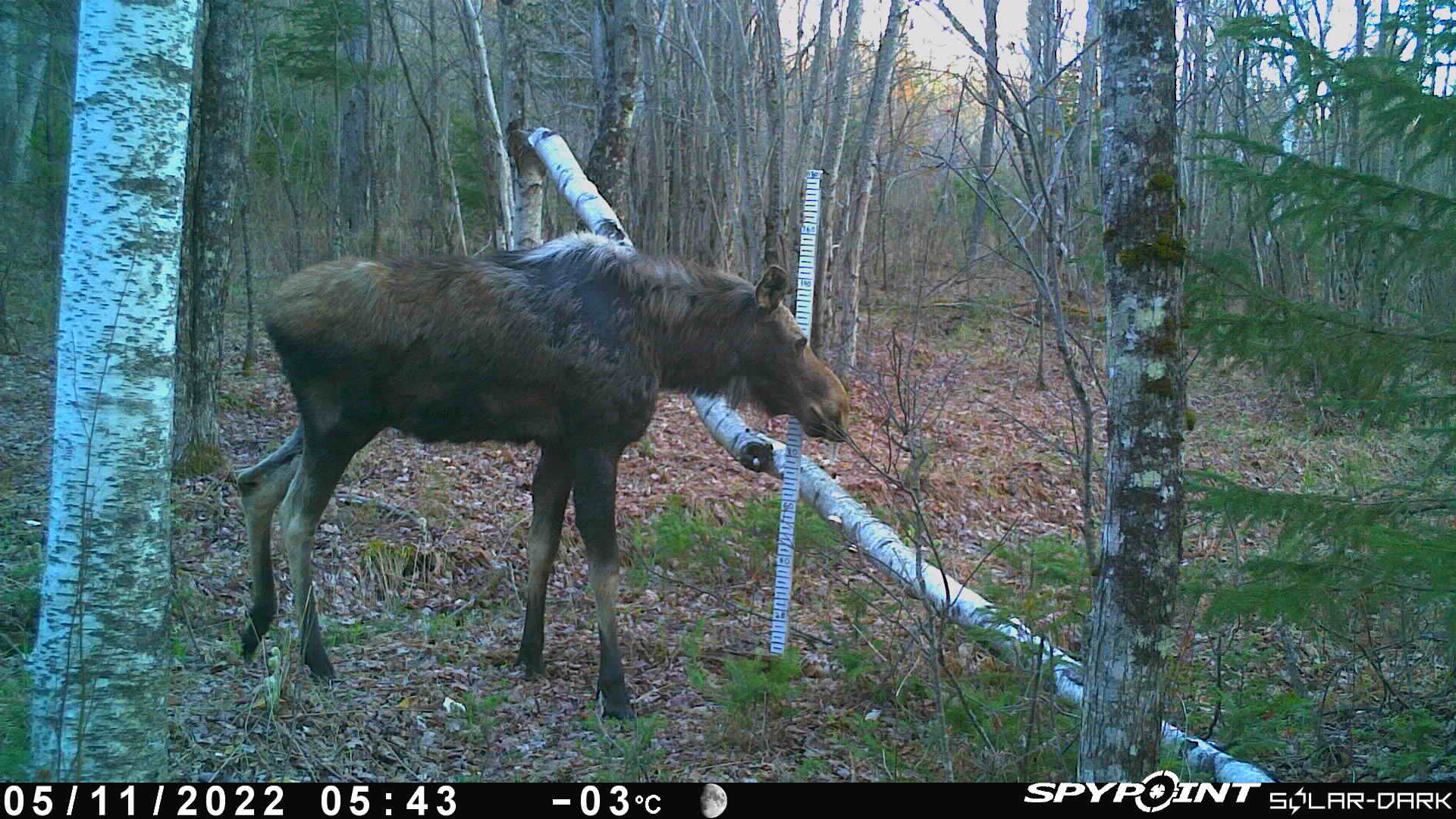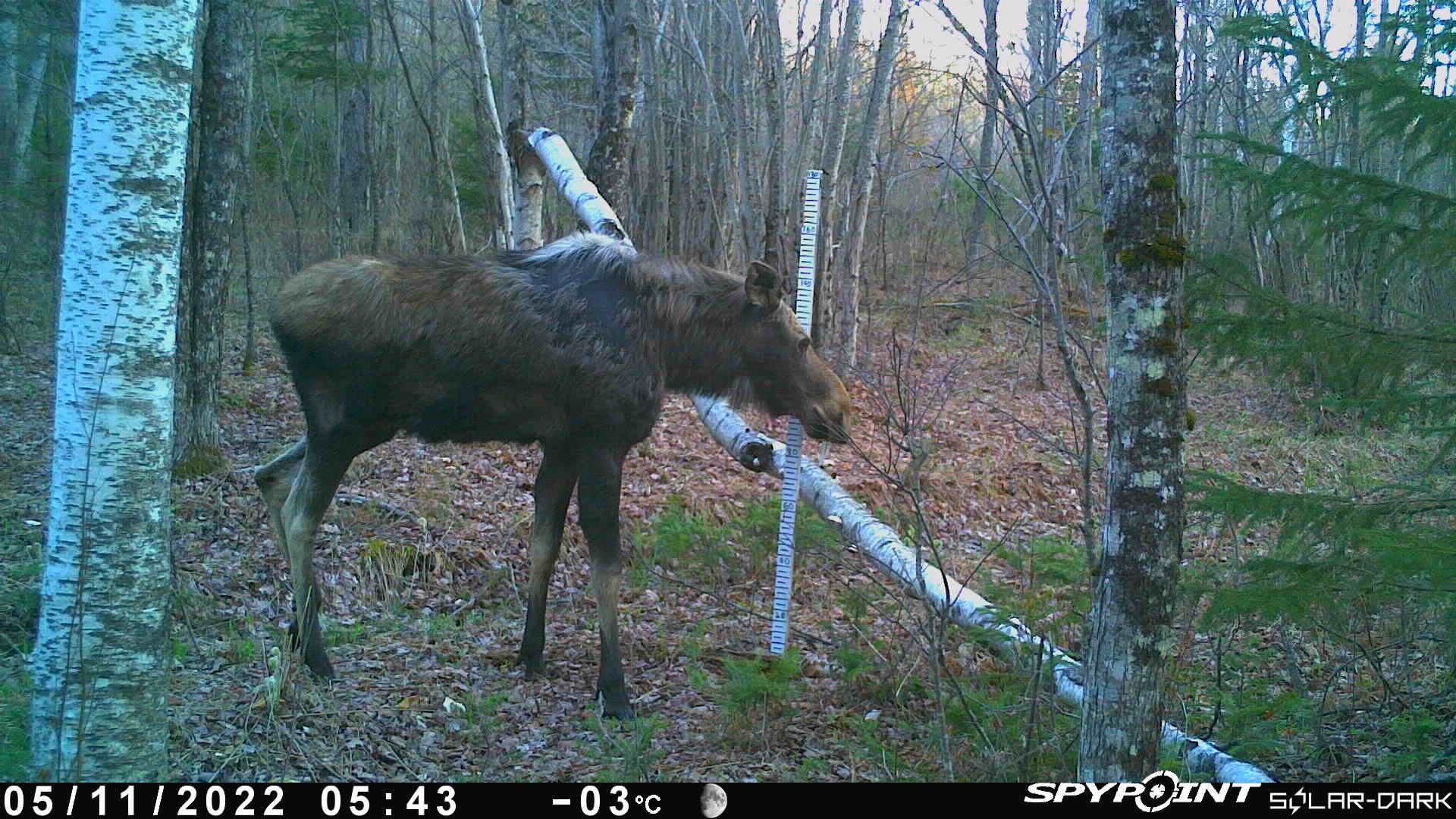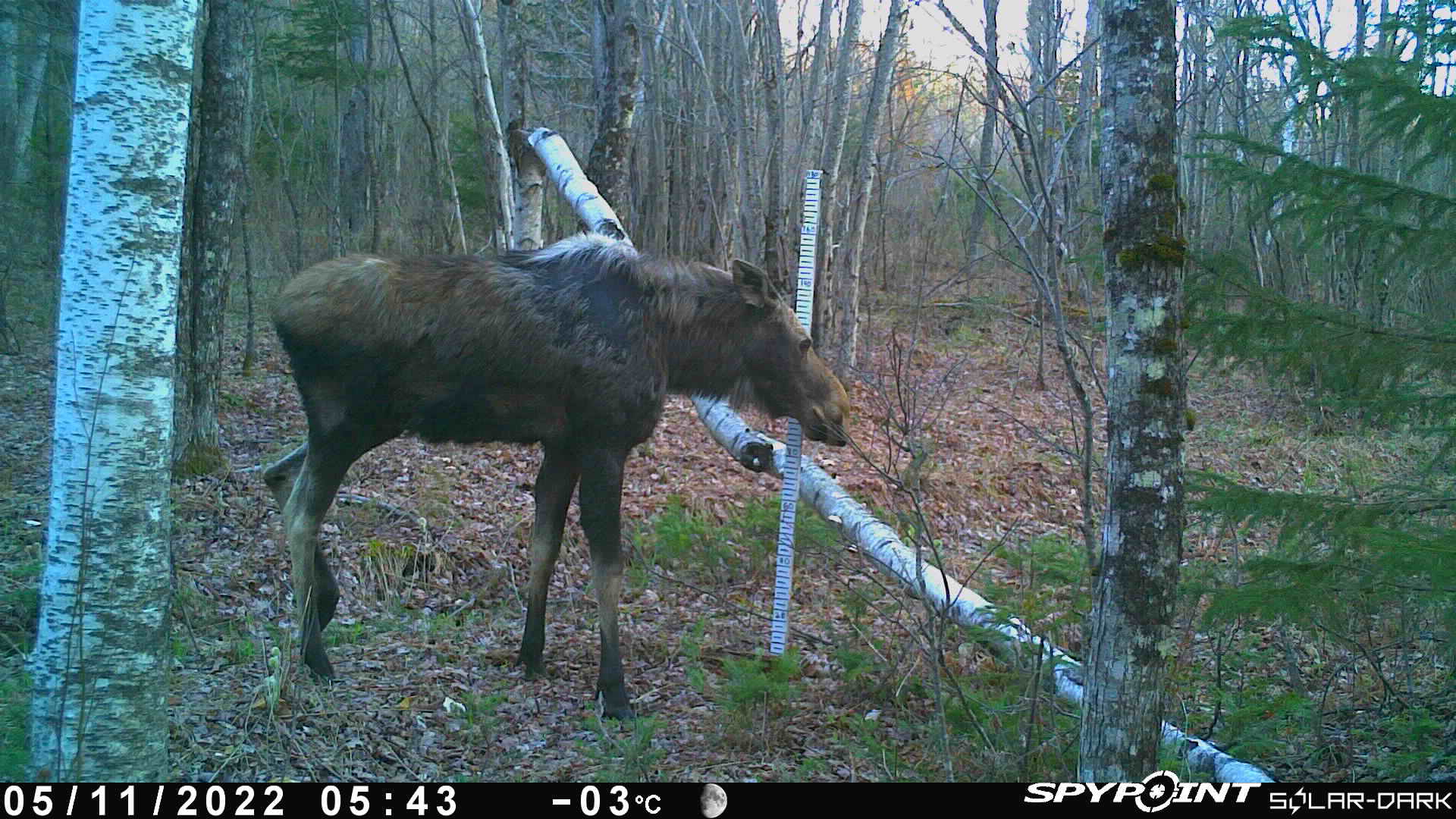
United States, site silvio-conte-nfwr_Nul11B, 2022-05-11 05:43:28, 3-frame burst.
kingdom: Animalia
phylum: Chordata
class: Mammalia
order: Artiodactyla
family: Cervidae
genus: Alces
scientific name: Alces alces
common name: moose